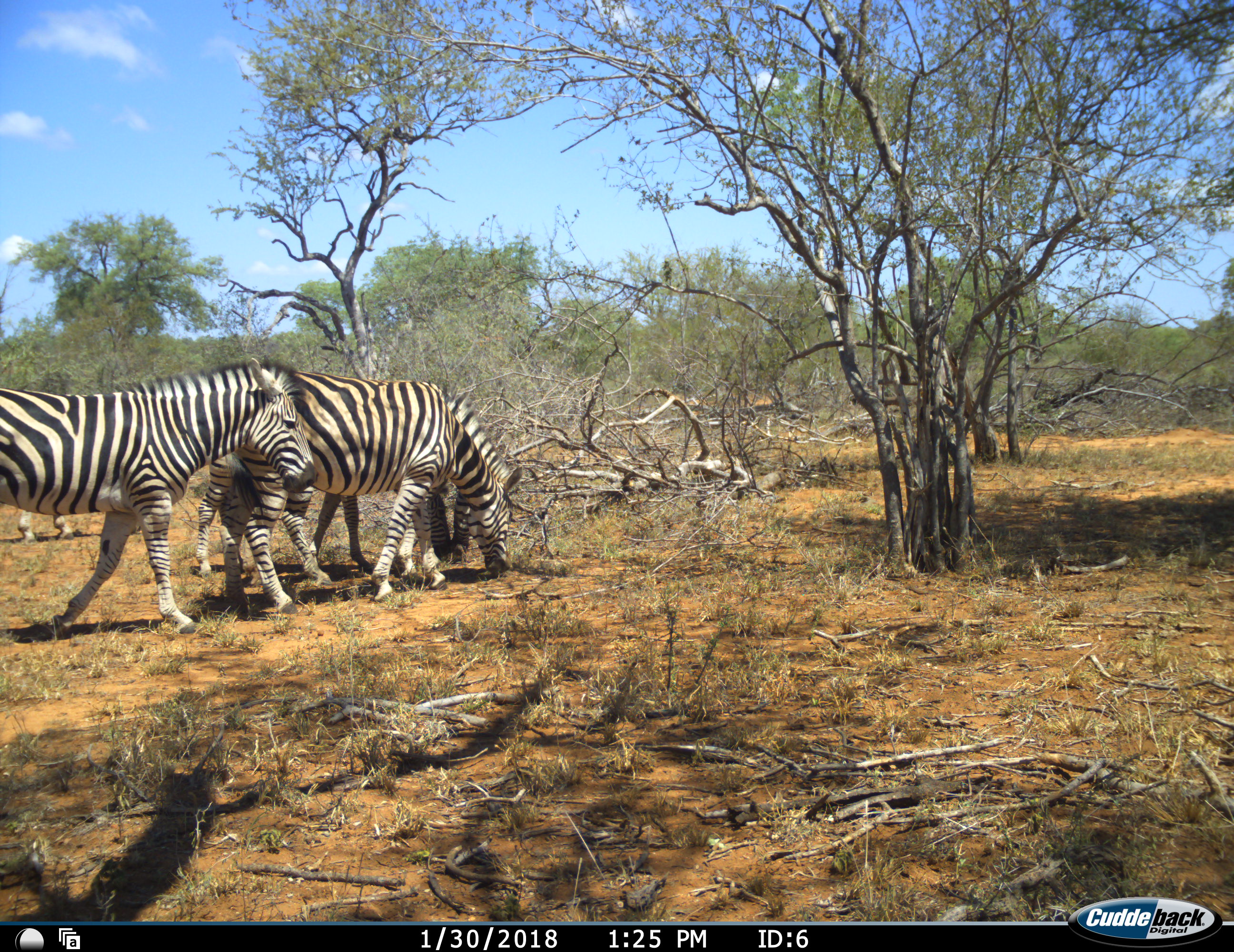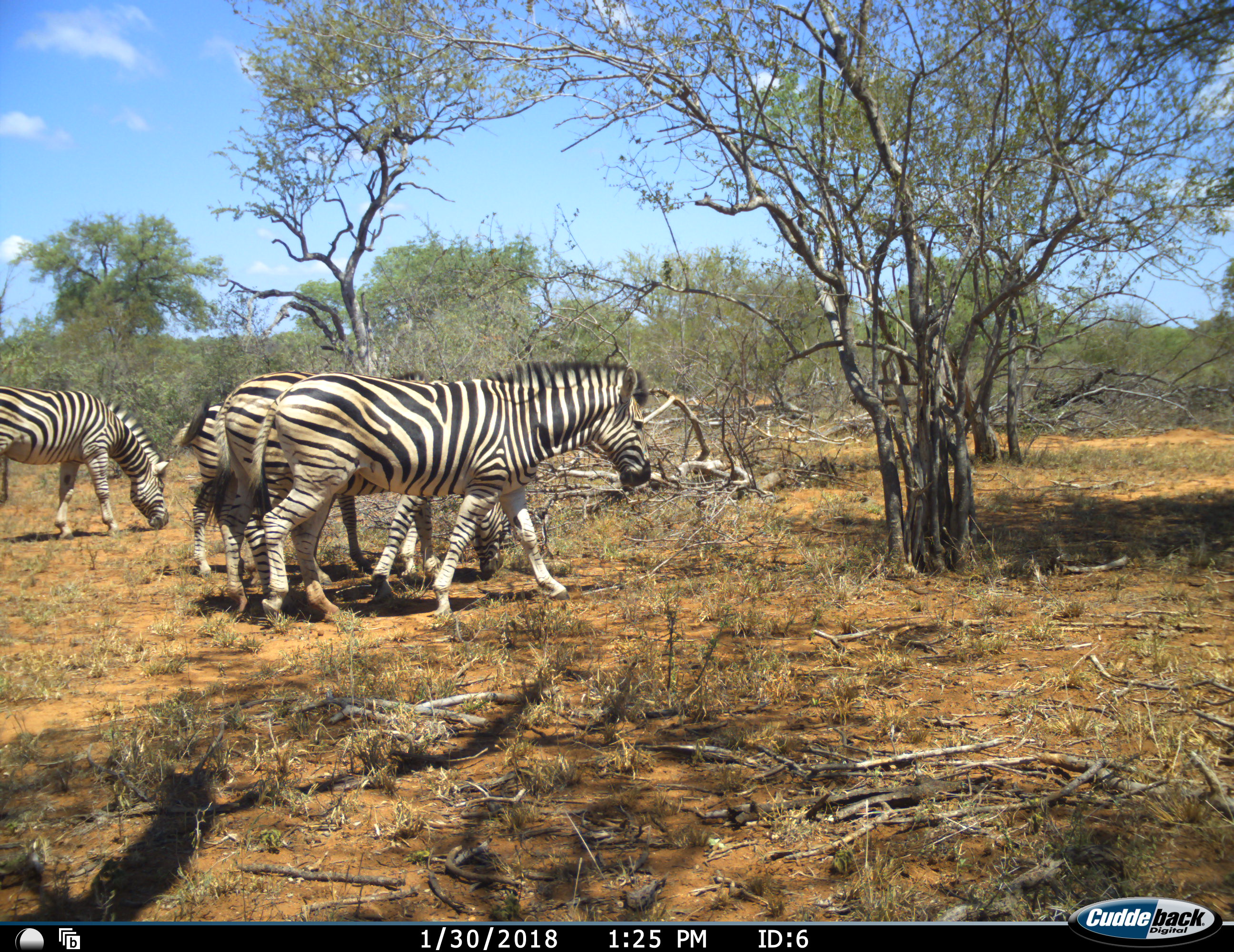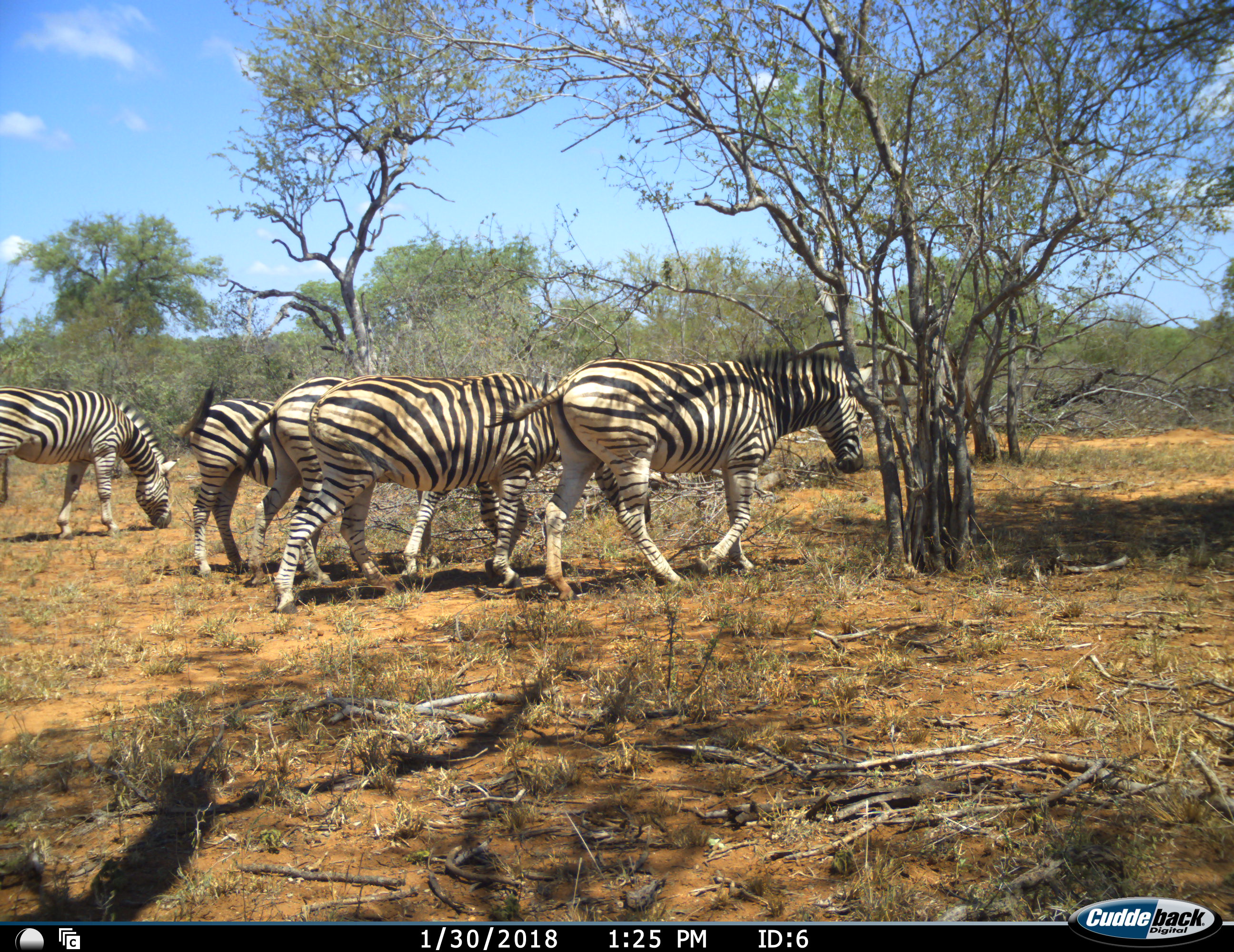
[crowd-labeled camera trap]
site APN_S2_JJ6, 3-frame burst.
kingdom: Animalia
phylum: Chordata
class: Mammalia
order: Perissodactyla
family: Equidae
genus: Equus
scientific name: Equus quagga burchellii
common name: burchell's zebra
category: zebraburchells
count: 5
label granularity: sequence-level